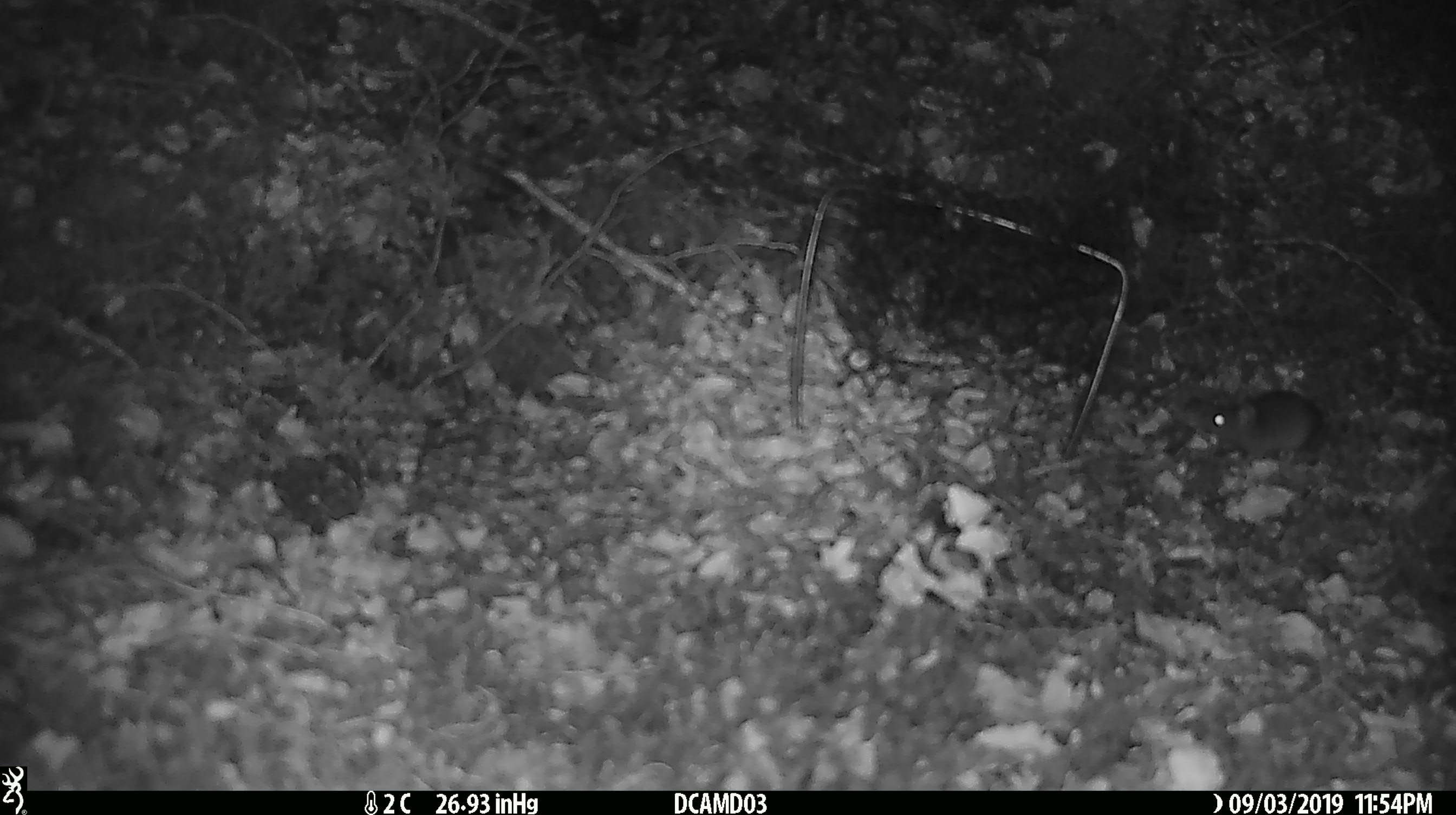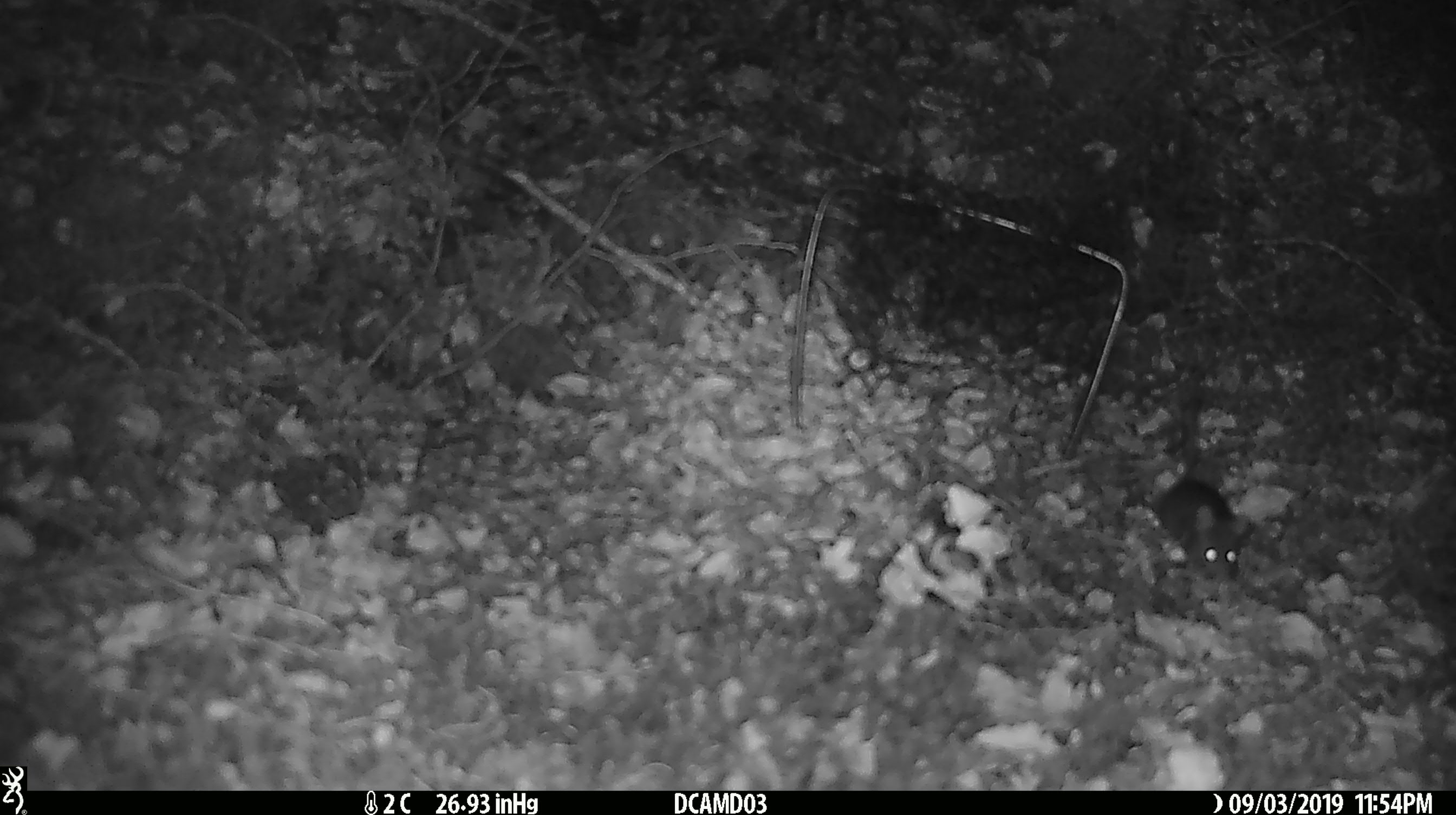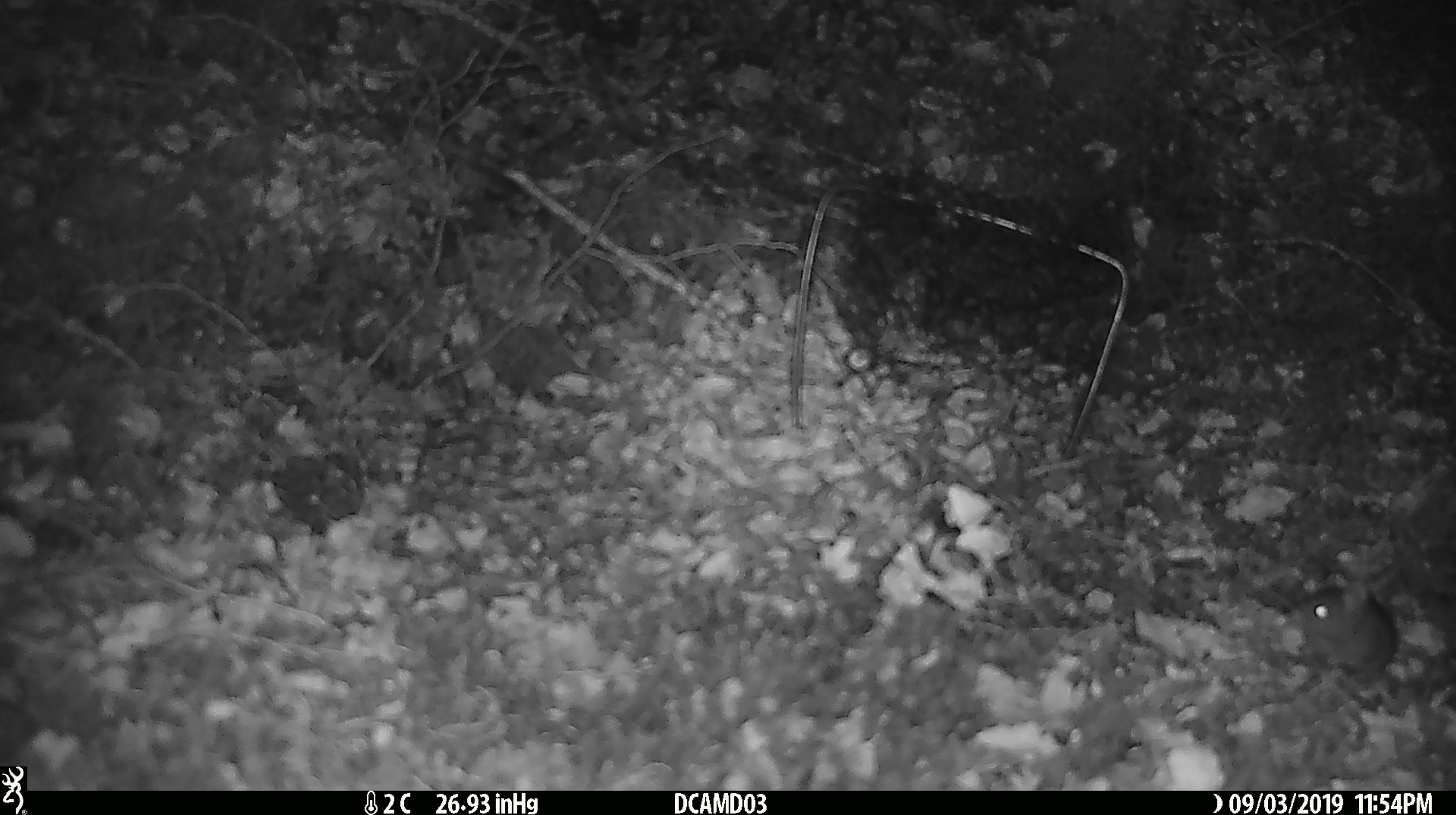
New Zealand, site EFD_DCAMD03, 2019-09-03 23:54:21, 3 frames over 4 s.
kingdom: Animalia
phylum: Chordata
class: Mammalia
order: Rodentia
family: Muridae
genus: Mus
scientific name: Mus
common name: mouse